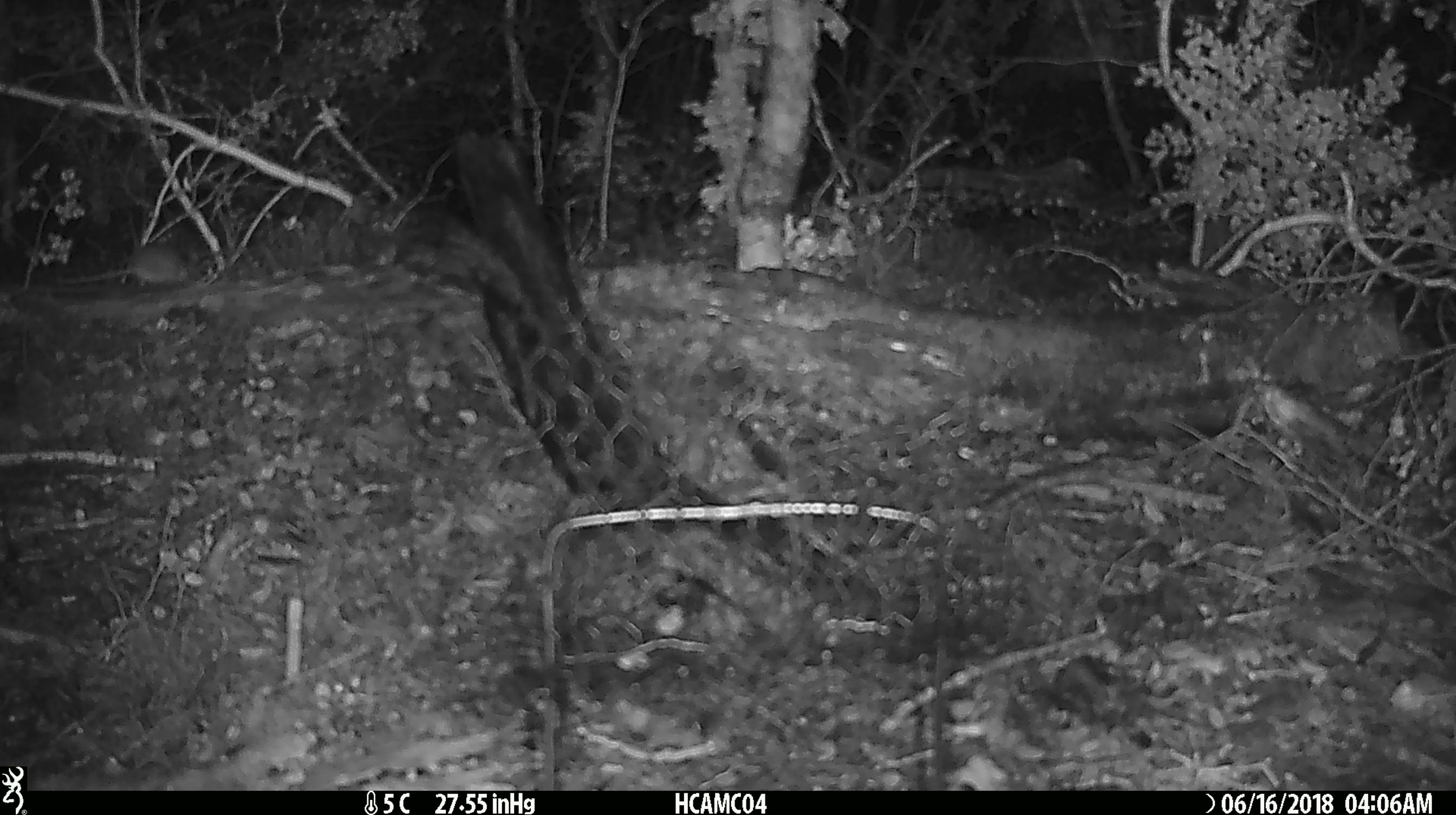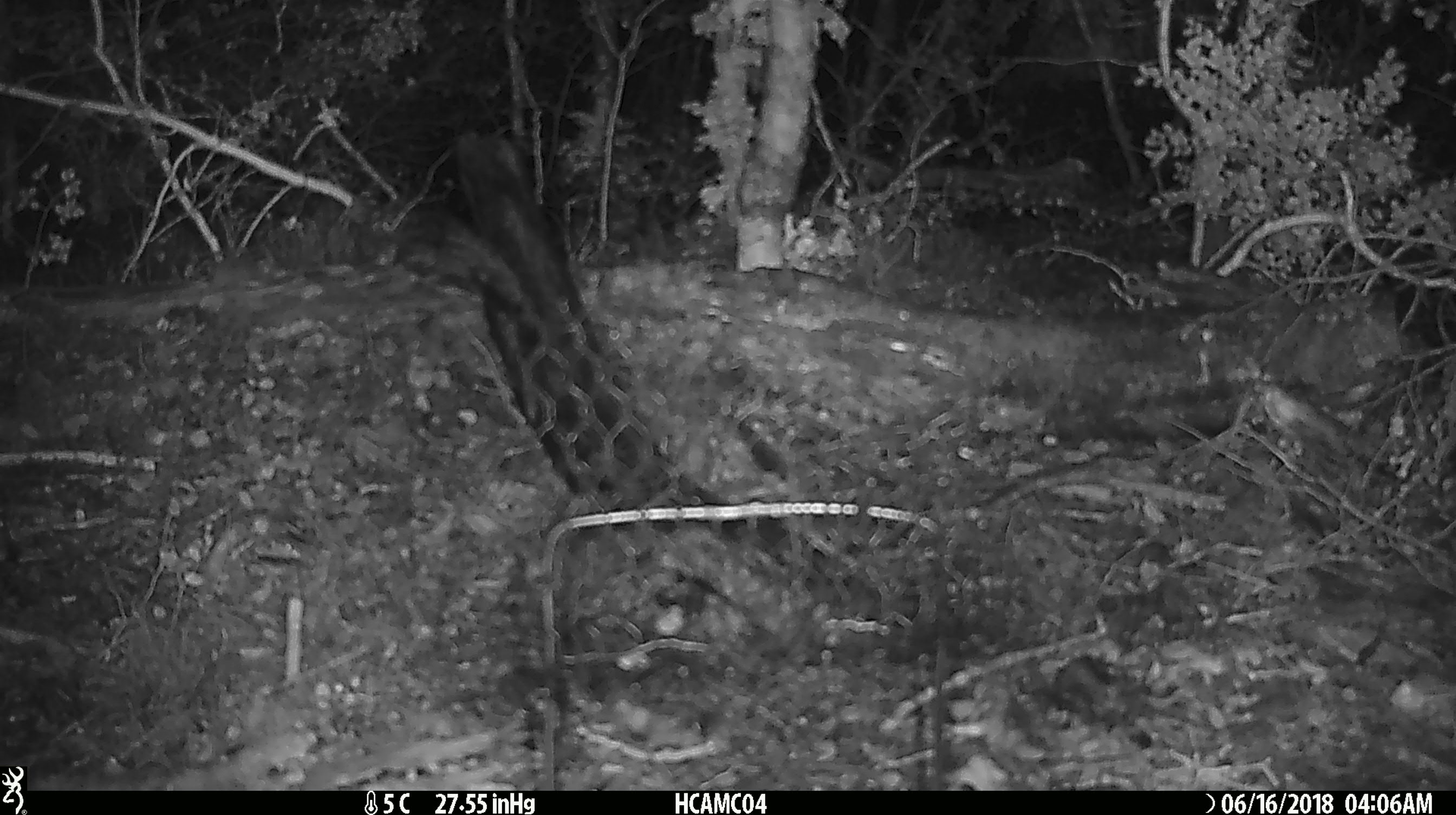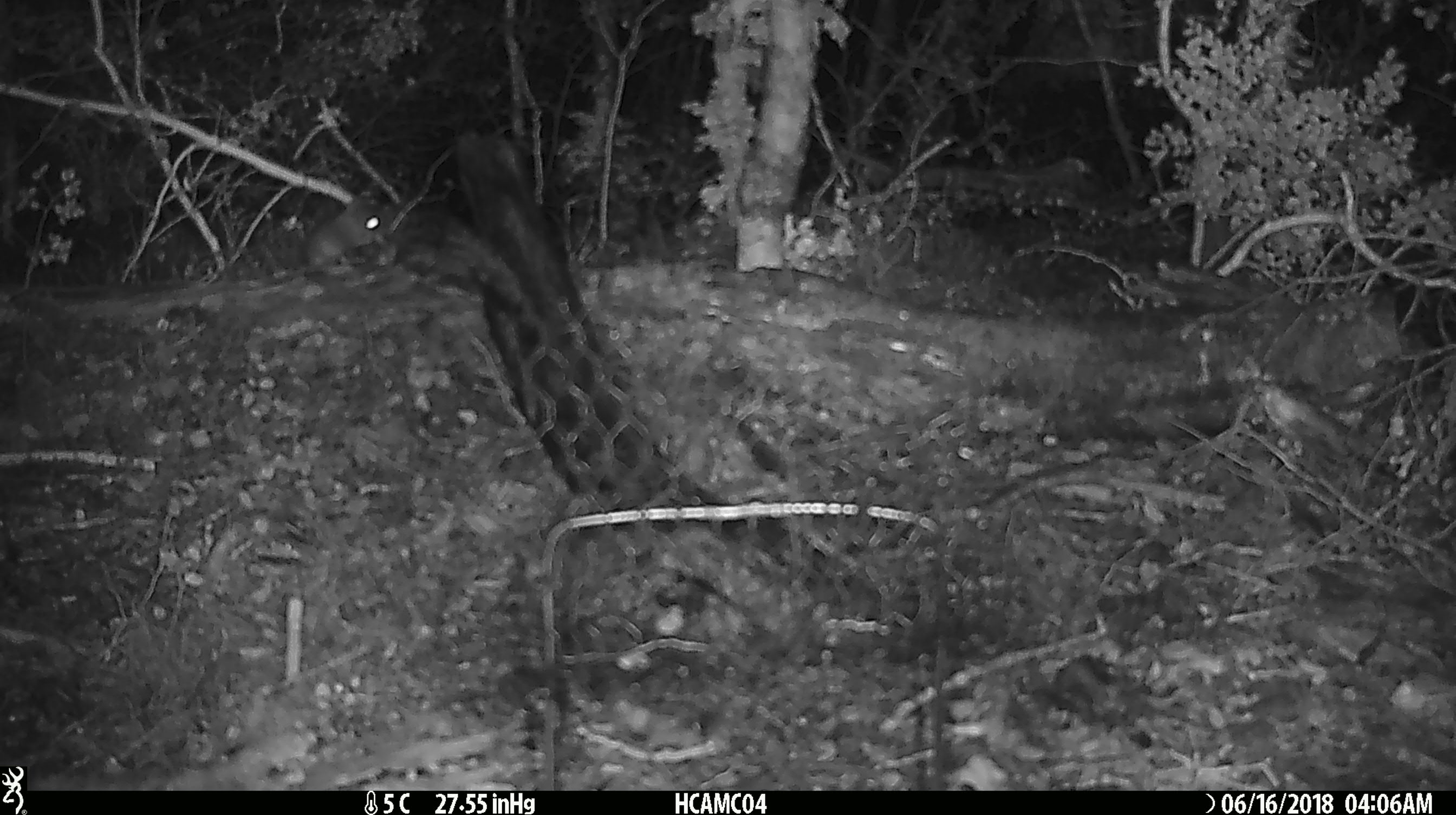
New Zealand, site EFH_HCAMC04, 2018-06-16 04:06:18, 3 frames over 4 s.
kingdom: Animalia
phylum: Chordata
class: Mammalia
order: Rodentia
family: Muridae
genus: Mus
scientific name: Mus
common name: mouse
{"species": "mouse (Mus)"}